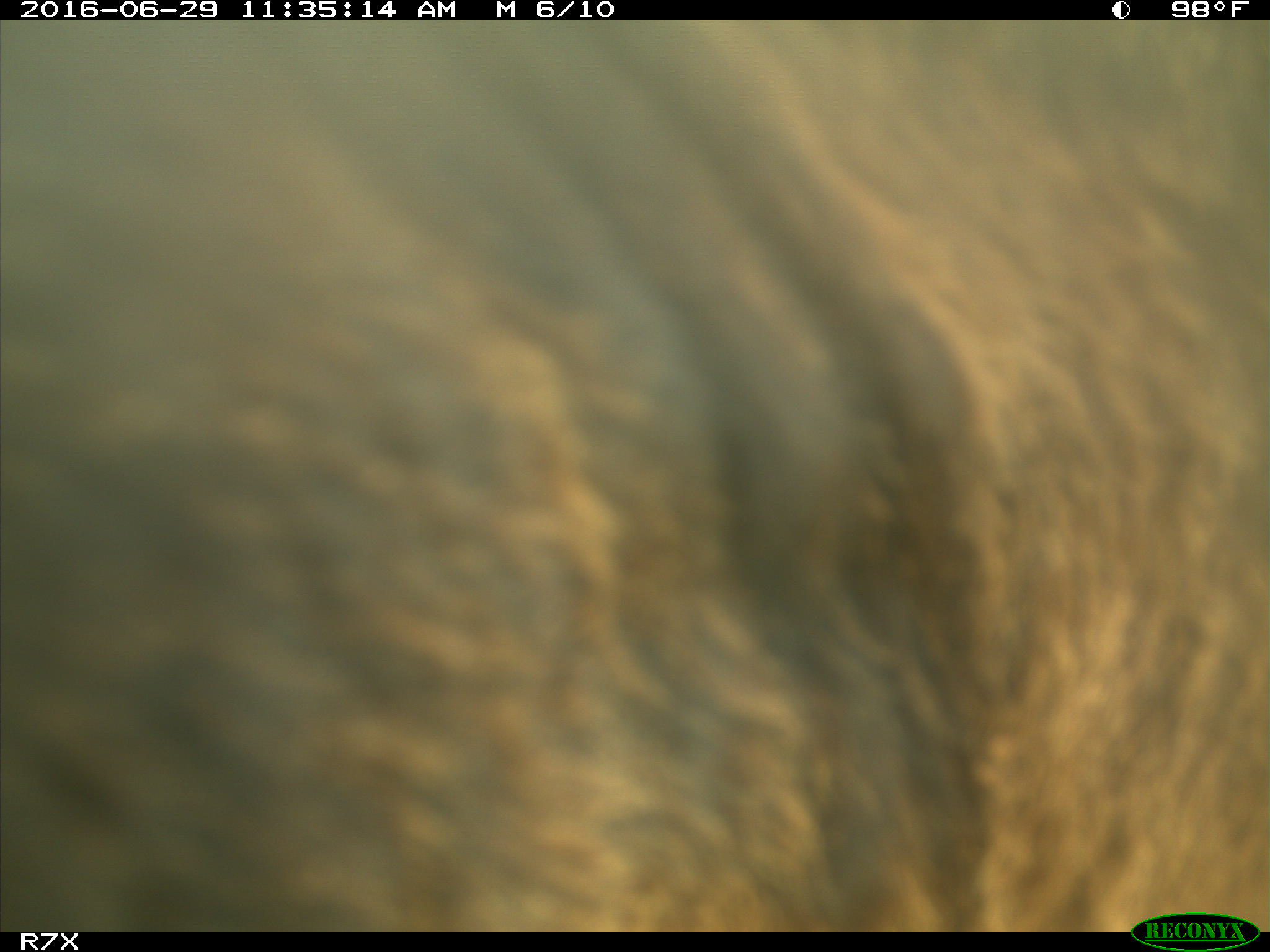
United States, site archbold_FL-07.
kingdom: Animalia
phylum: Chordata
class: Mammalia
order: Artiodactyla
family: Bovidae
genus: Bos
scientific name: Bos taurus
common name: domestic cow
Bos taurus (domestic cow).